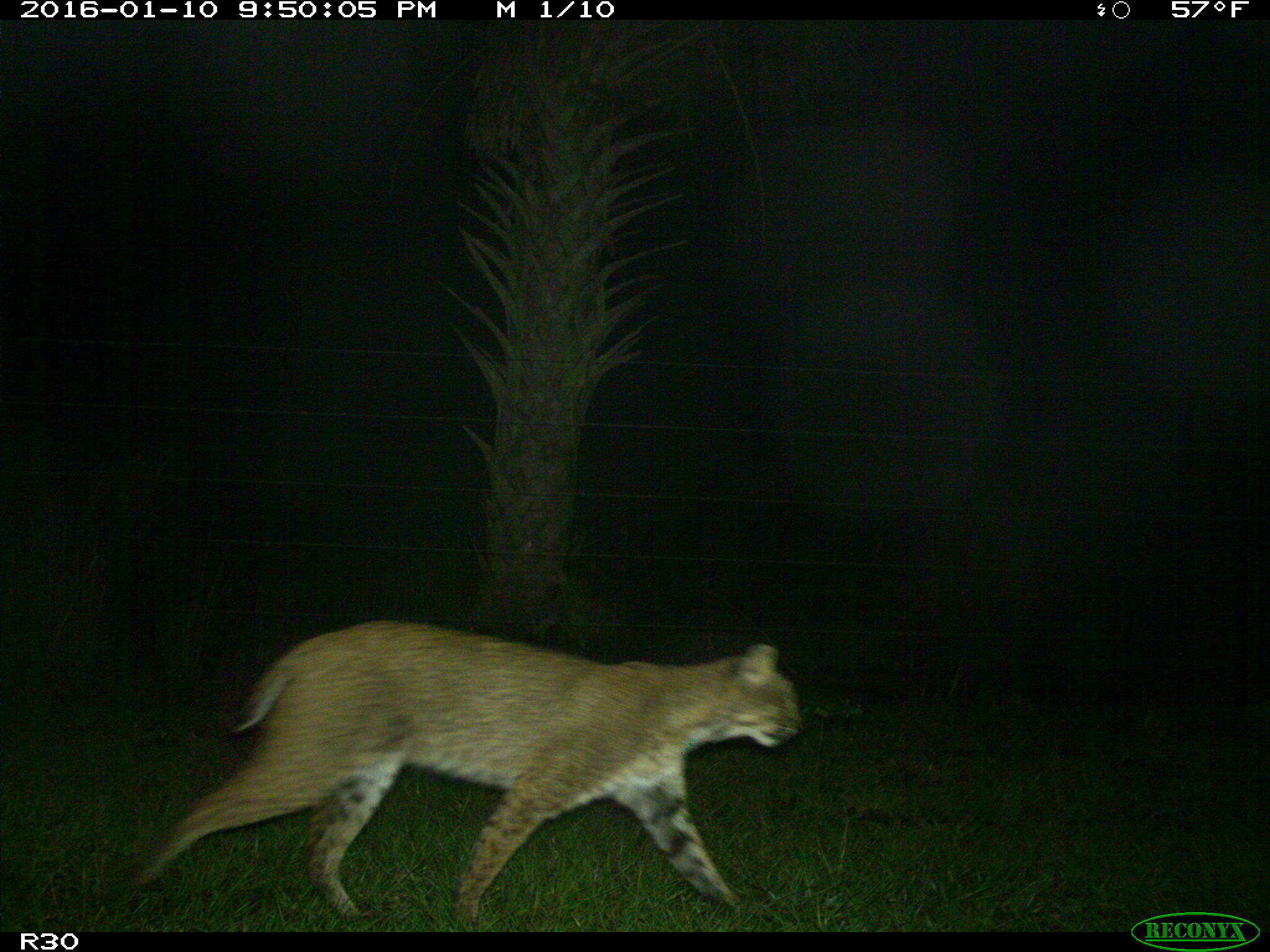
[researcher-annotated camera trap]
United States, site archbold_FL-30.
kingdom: Animalia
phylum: Chordata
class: Mammalia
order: Carnivora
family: Felidae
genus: Lynx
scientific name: Lynx rufus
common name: bobcat